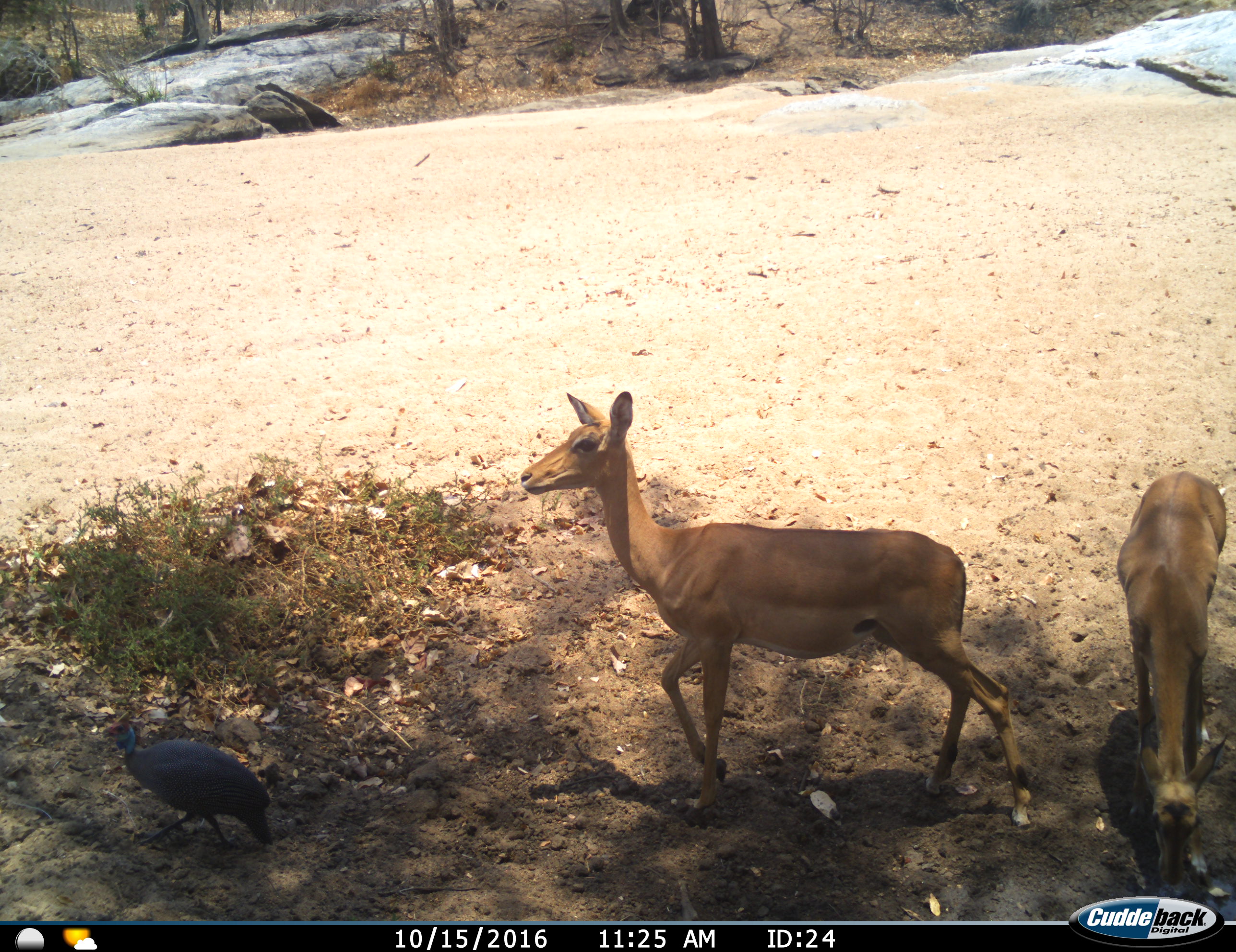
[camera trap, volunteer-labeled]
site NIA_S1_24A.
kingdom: Animalia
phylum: Chordata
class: Aves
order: Galliformes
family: Numididae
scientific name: Numididae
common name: guineafowl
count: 1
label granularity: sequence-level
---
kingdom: Animalia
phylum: Chordata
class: Mammalia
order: Artiodactyla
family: Bovidae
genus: Aepyceros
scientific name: Aepyceros melampus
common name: impala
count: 2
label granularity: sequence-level